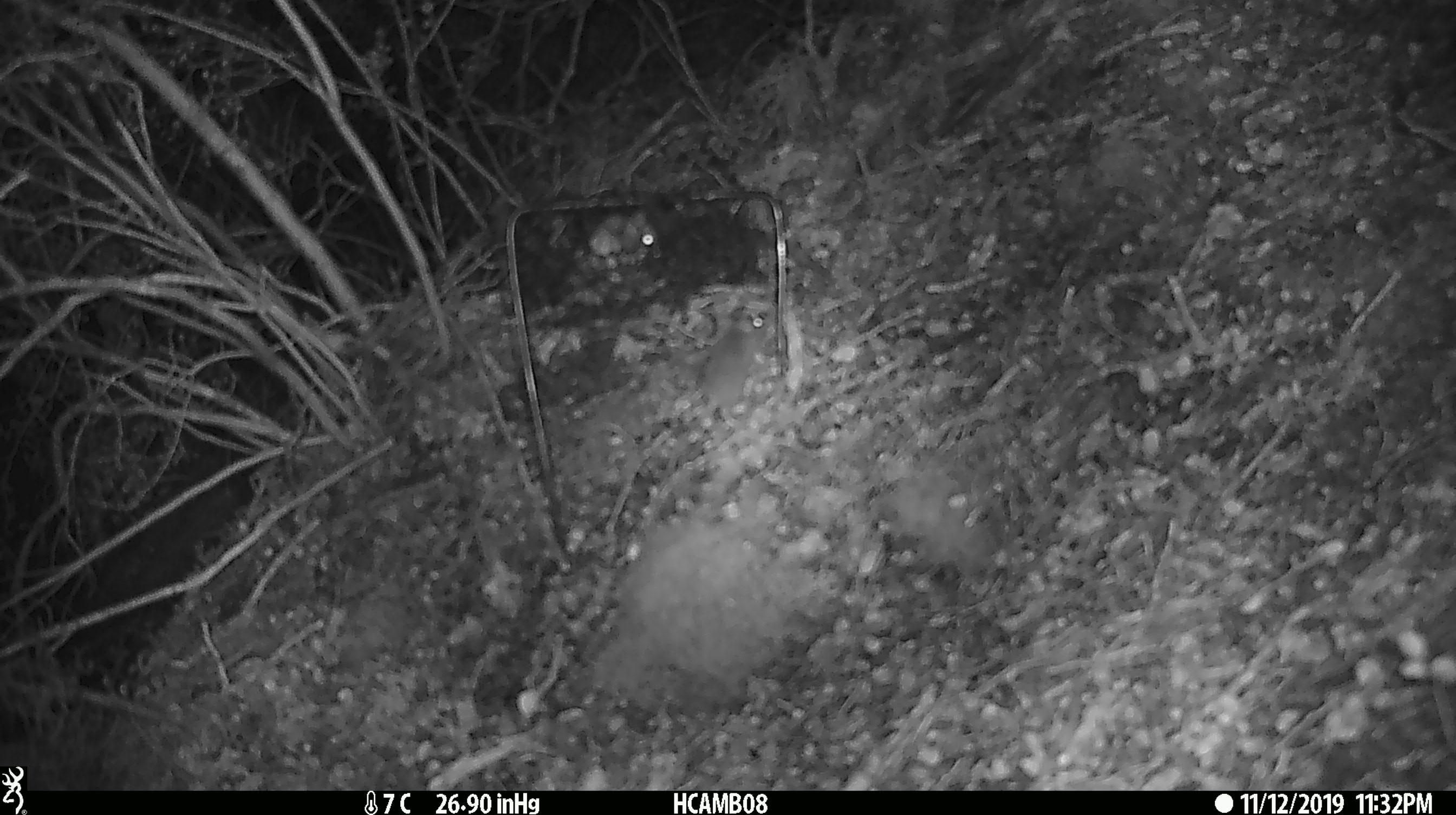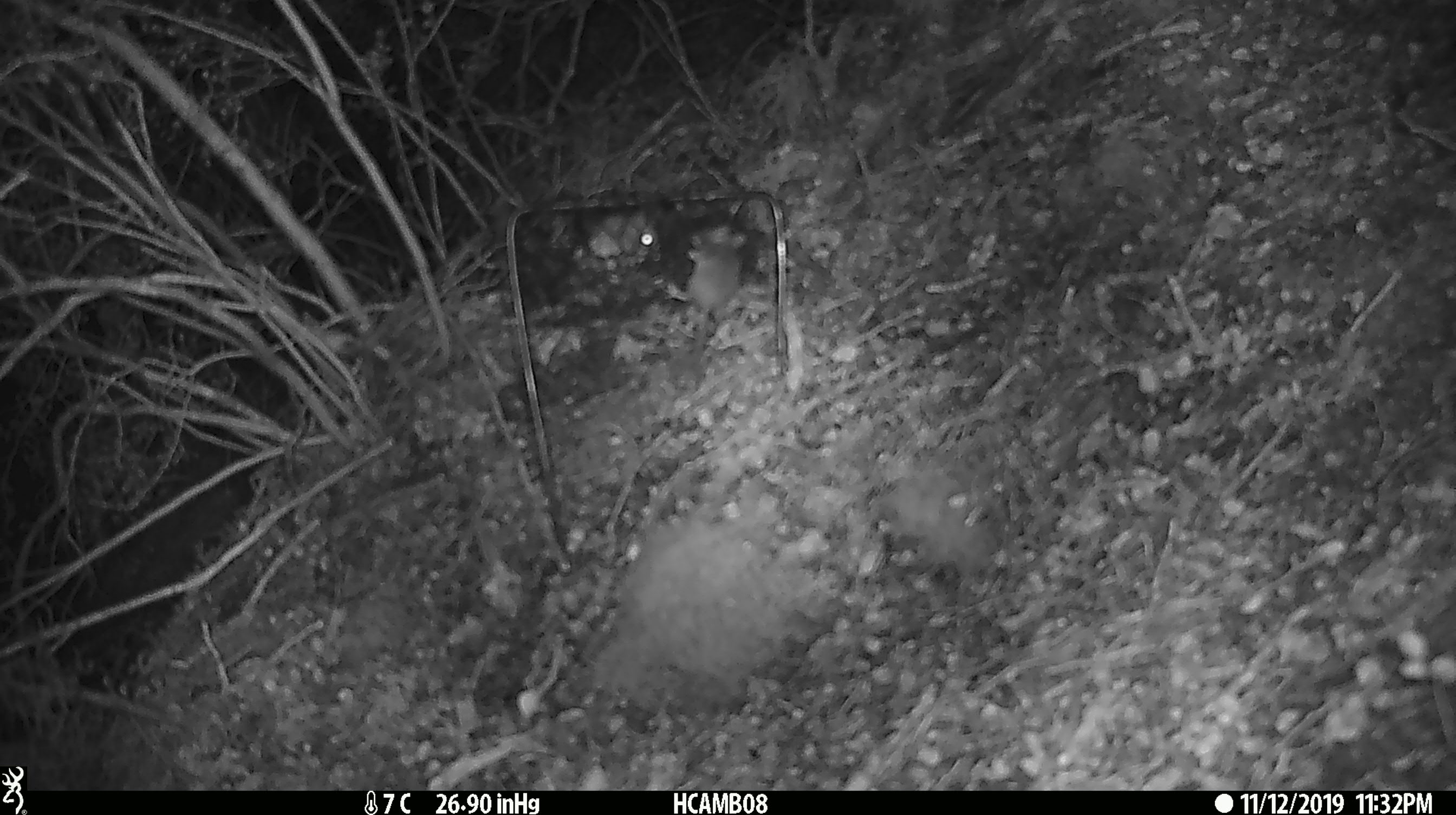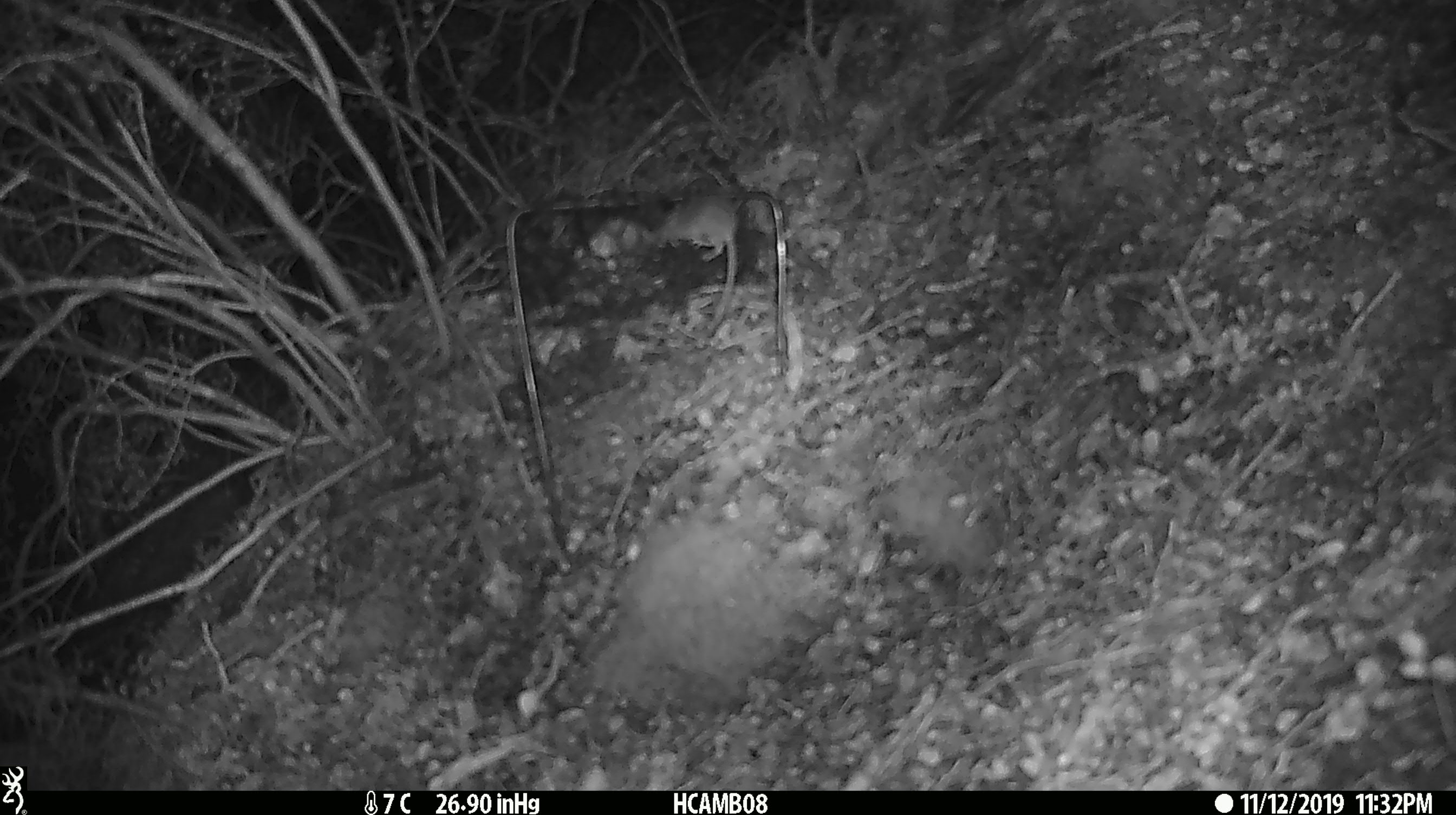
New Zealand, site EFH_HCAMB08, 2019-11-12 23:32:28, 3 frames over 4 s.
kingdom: Animalia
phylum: Chordata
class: Mammalia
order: Rodentia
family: Muridae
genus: Mus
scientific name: Mus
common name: mouse